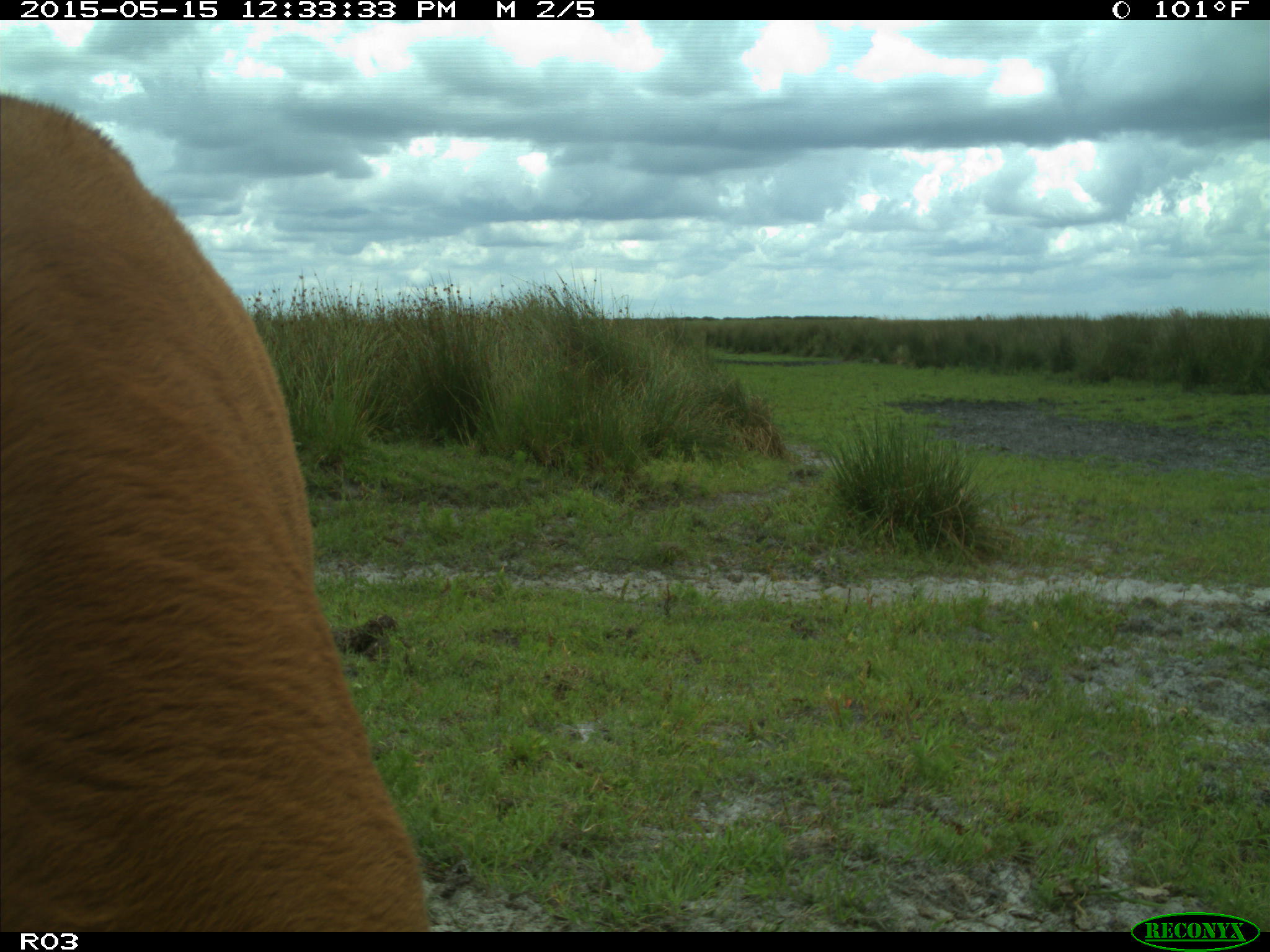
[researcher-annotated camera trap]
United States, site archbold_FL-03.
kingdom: Animalia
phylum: Chordata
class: Mammalia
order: Artiodactyla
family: Bovidae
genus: Bos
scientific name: Bos taurus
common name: domestic cow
Bos taurus (domestic cow).